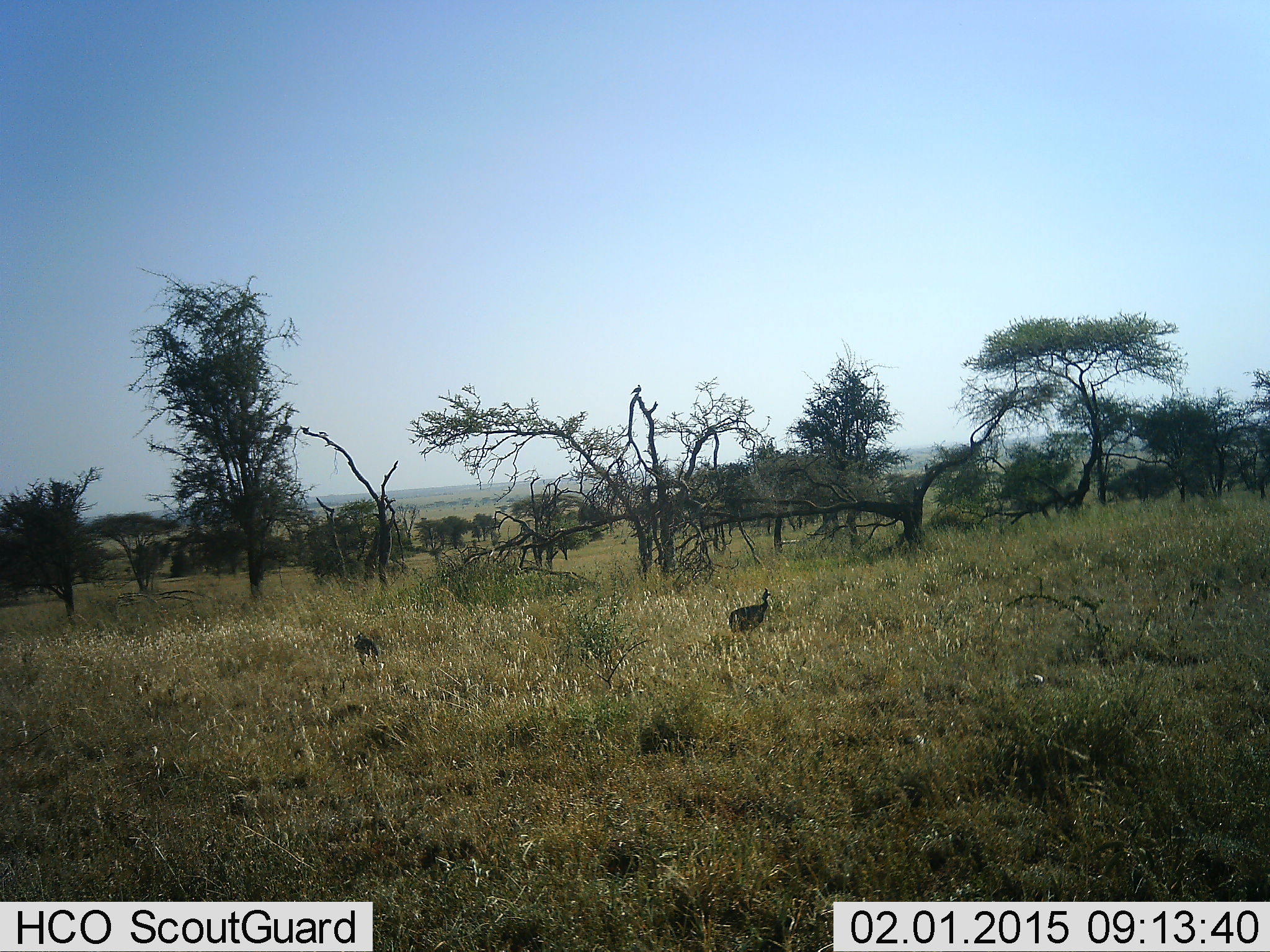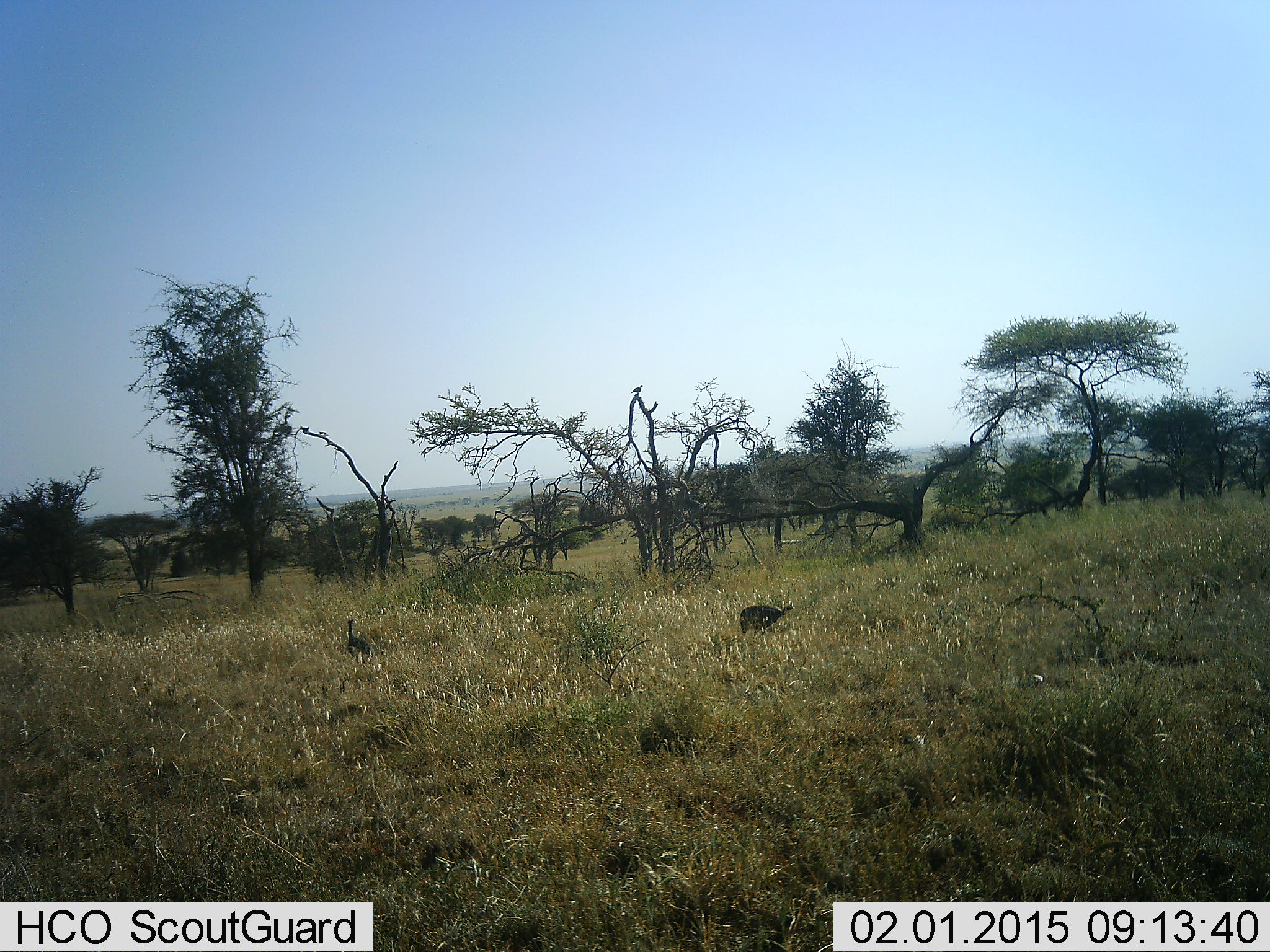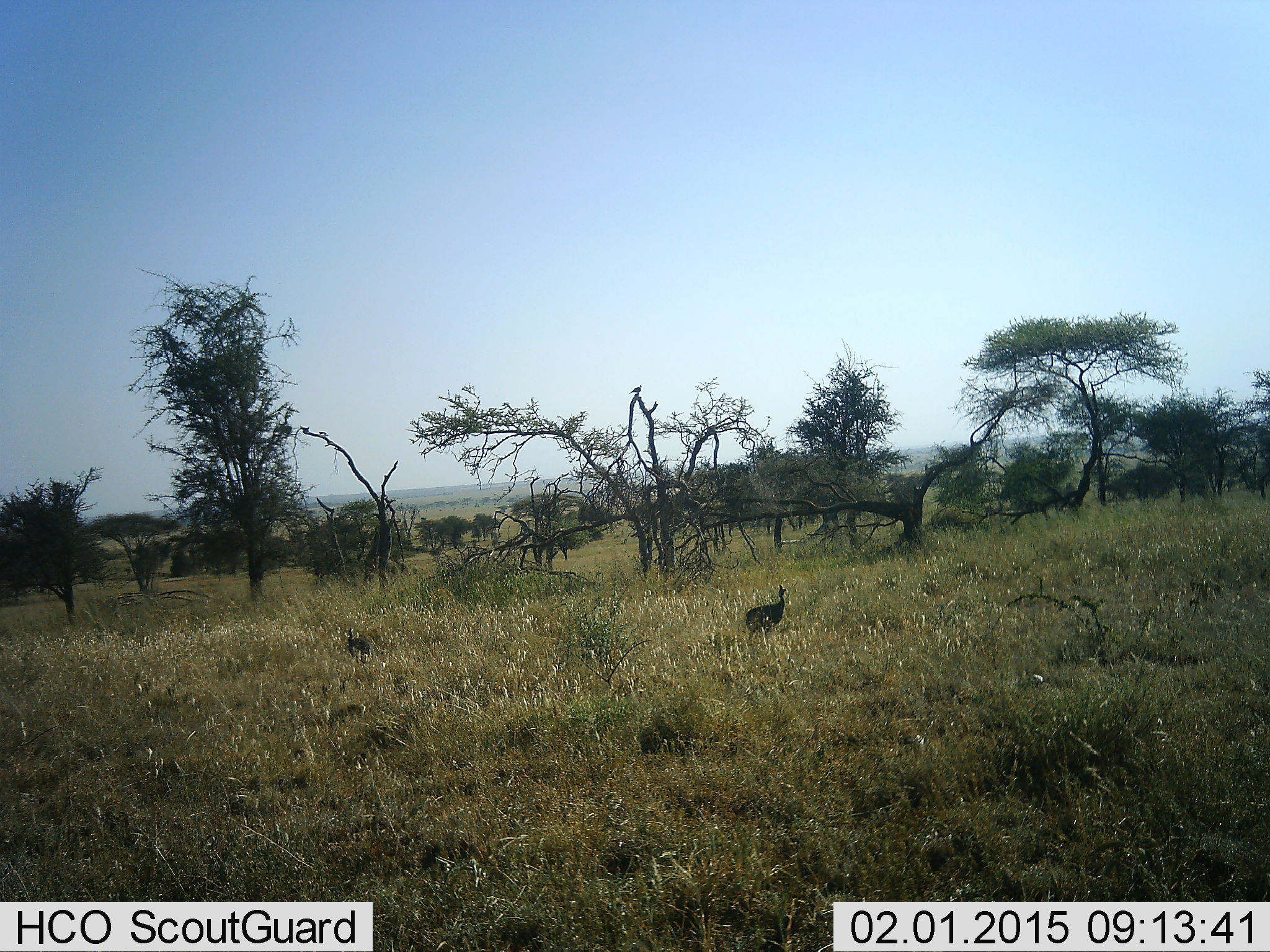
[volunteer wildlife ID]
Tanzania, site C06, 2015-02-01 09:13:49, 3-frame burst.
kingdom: Animalia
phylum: Chordata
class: Aves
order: Galliformes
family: Numididae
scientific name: Numididae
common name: guinea fowl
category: guineafowl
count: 2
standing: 50%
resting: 0%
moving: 40%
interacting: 0%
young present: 0%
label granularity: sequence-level